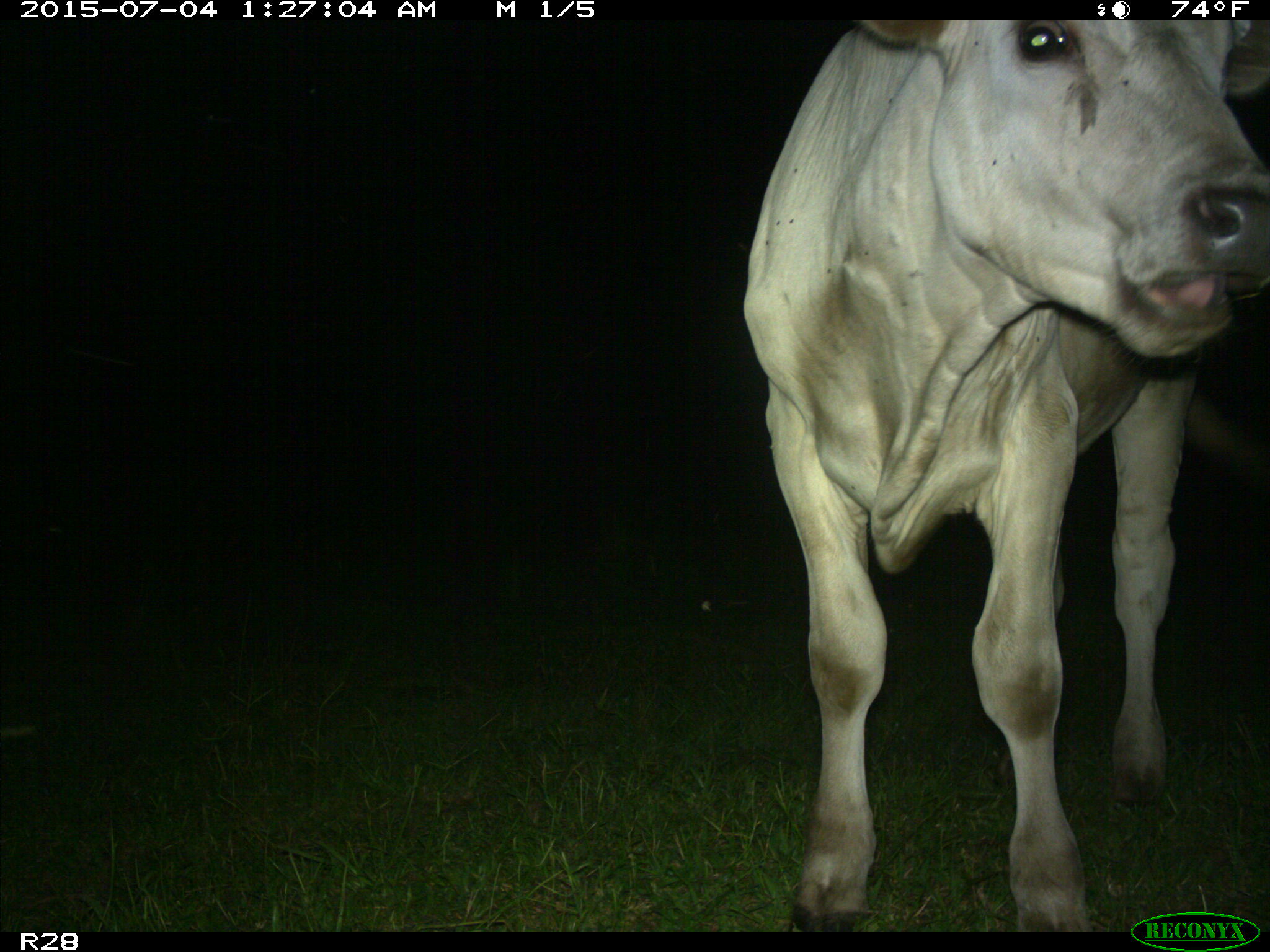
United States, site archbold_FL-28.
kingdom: Animalia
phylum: Chordata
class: Mammalia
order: Artiodactyla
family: Bovidae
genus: Bos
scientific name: Bos taurus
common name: domestic cow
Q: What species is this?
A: Bos taurus (domestic cow).